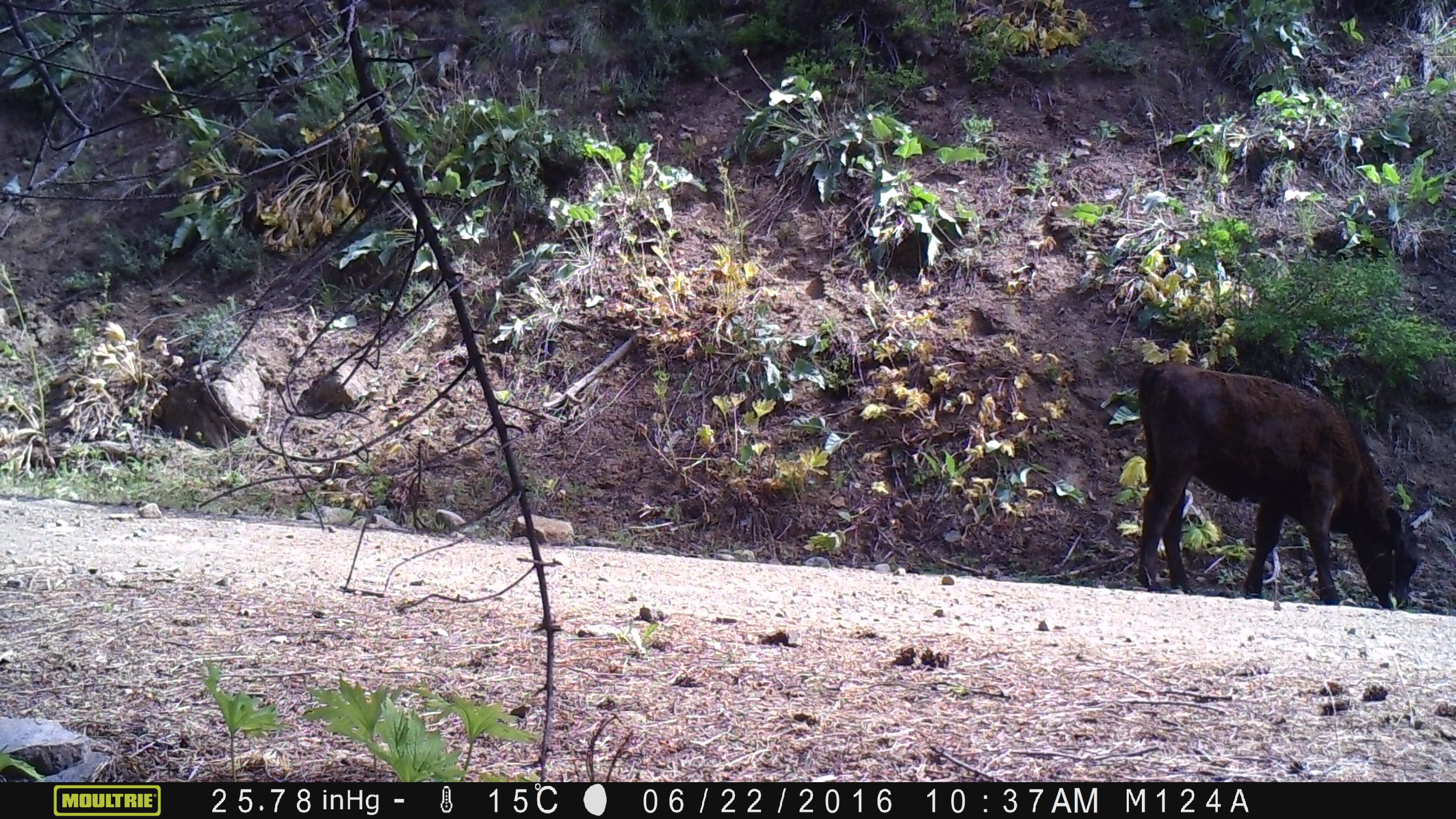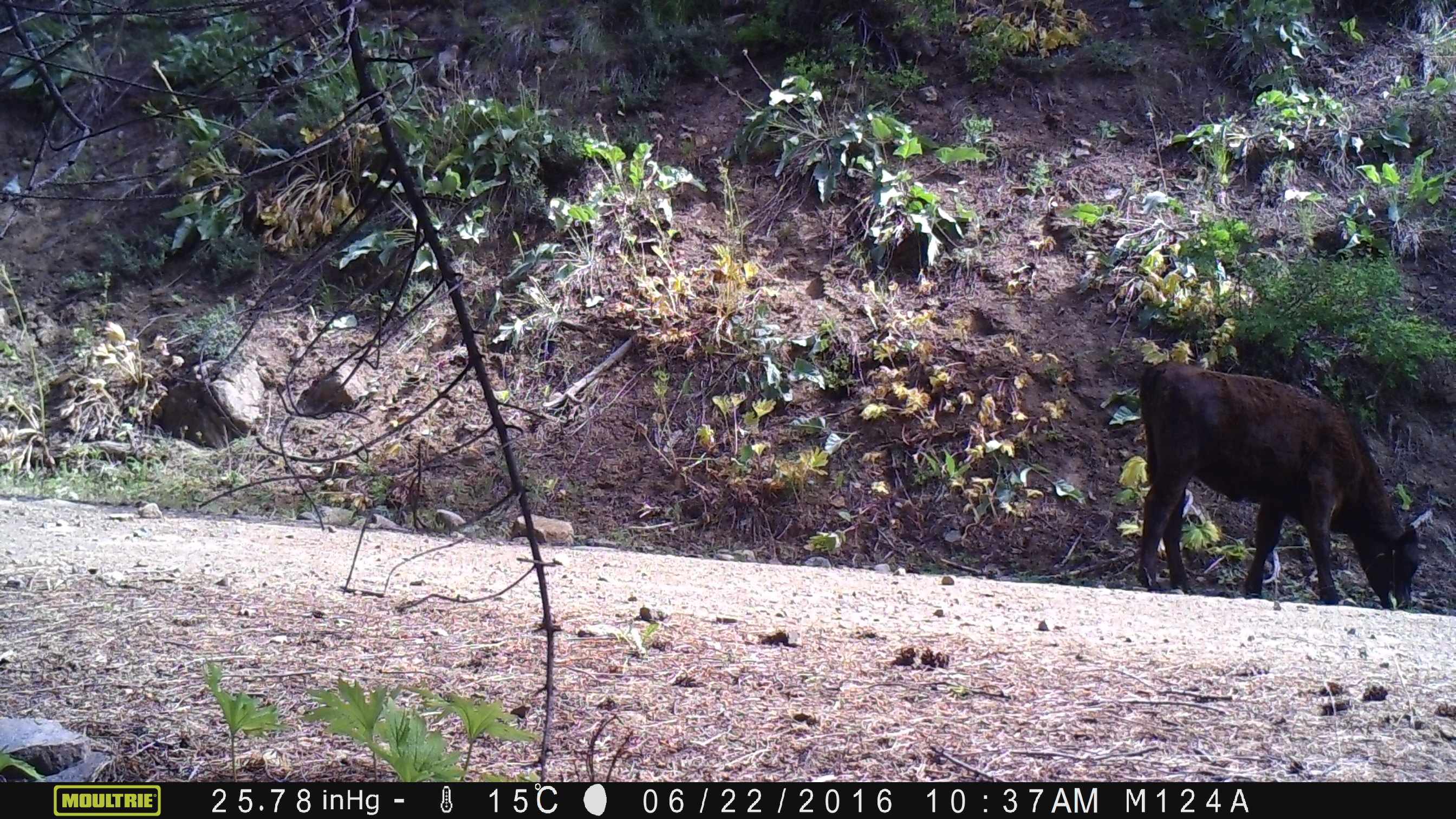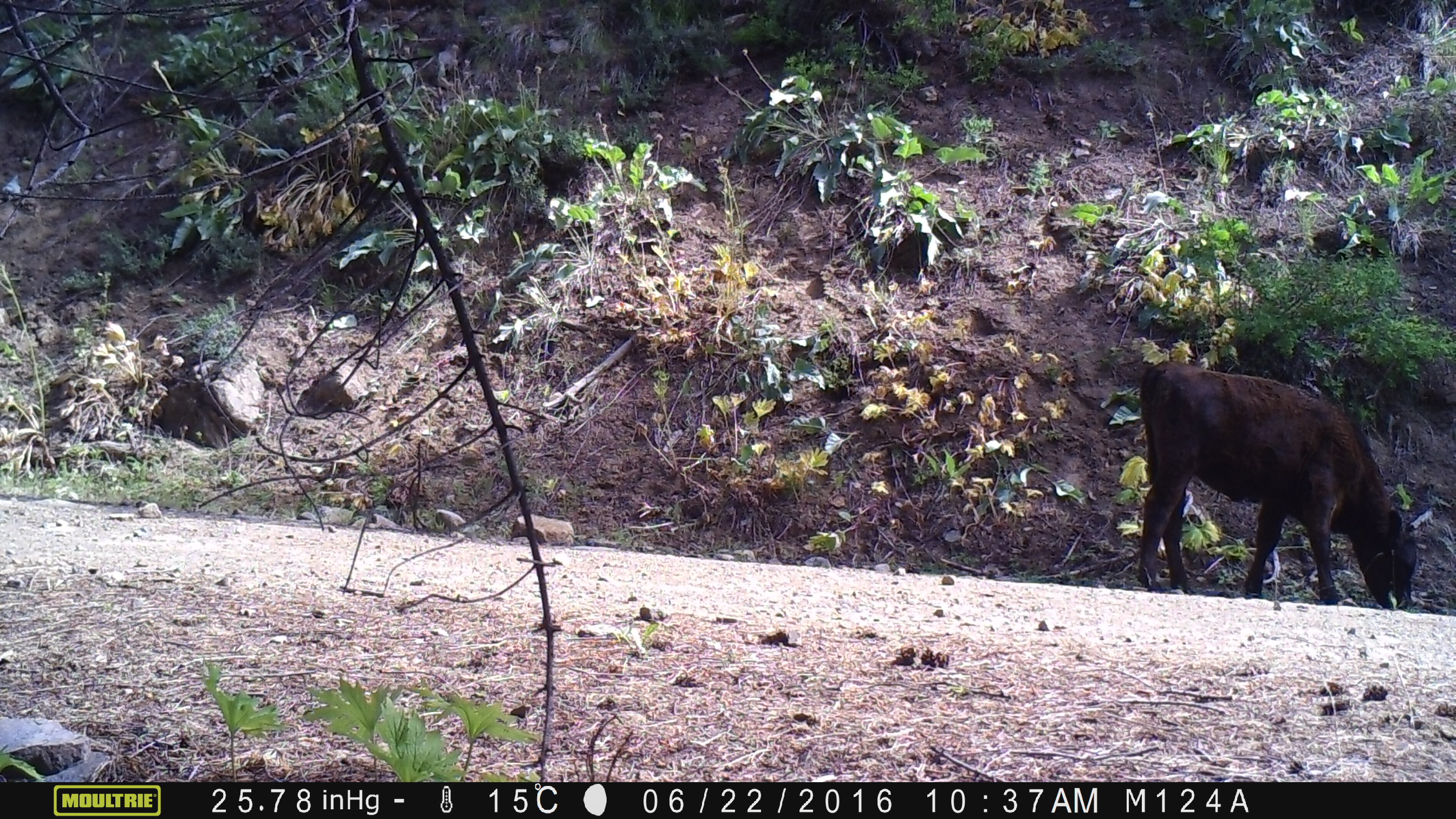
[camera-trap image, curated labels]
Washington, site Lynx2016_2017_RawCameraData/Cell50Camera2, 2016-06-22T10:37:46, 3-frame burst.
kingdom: Animalia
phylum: Chordata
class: Mammalia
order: Artiodactyla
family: Bovidae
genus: Bos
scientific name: Bos taurus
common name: domestic cattle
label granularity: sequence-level